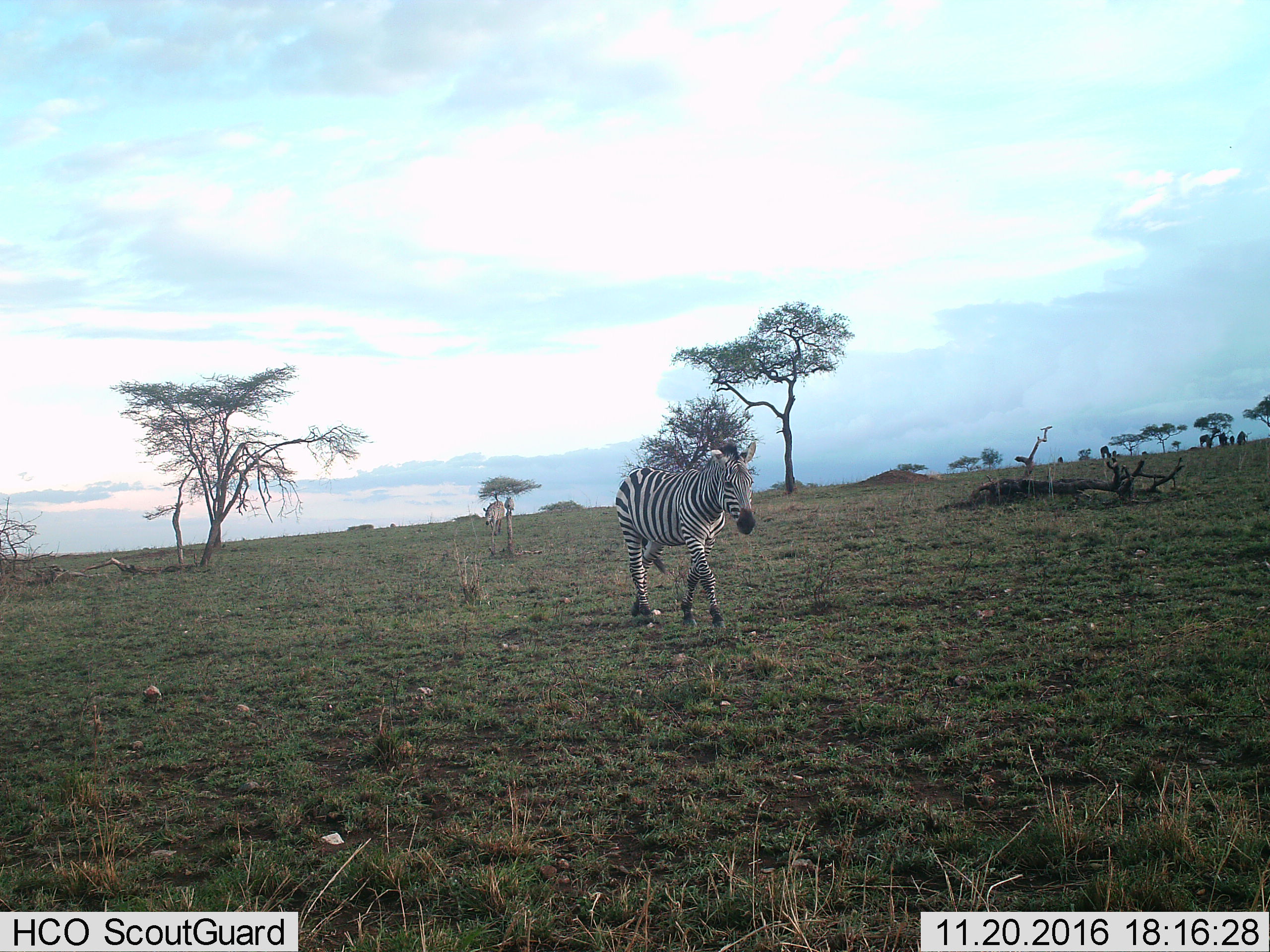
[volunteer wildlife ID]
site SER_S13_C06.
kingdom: Animalia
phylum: Chordata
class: Mammalia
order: Perissodactyla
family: Equidae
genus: Equus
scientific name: Equus quagga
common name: plains zebra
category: zebraplains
Zebraplains (plains zebra) (Equus quagga), count 2. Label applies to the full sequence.